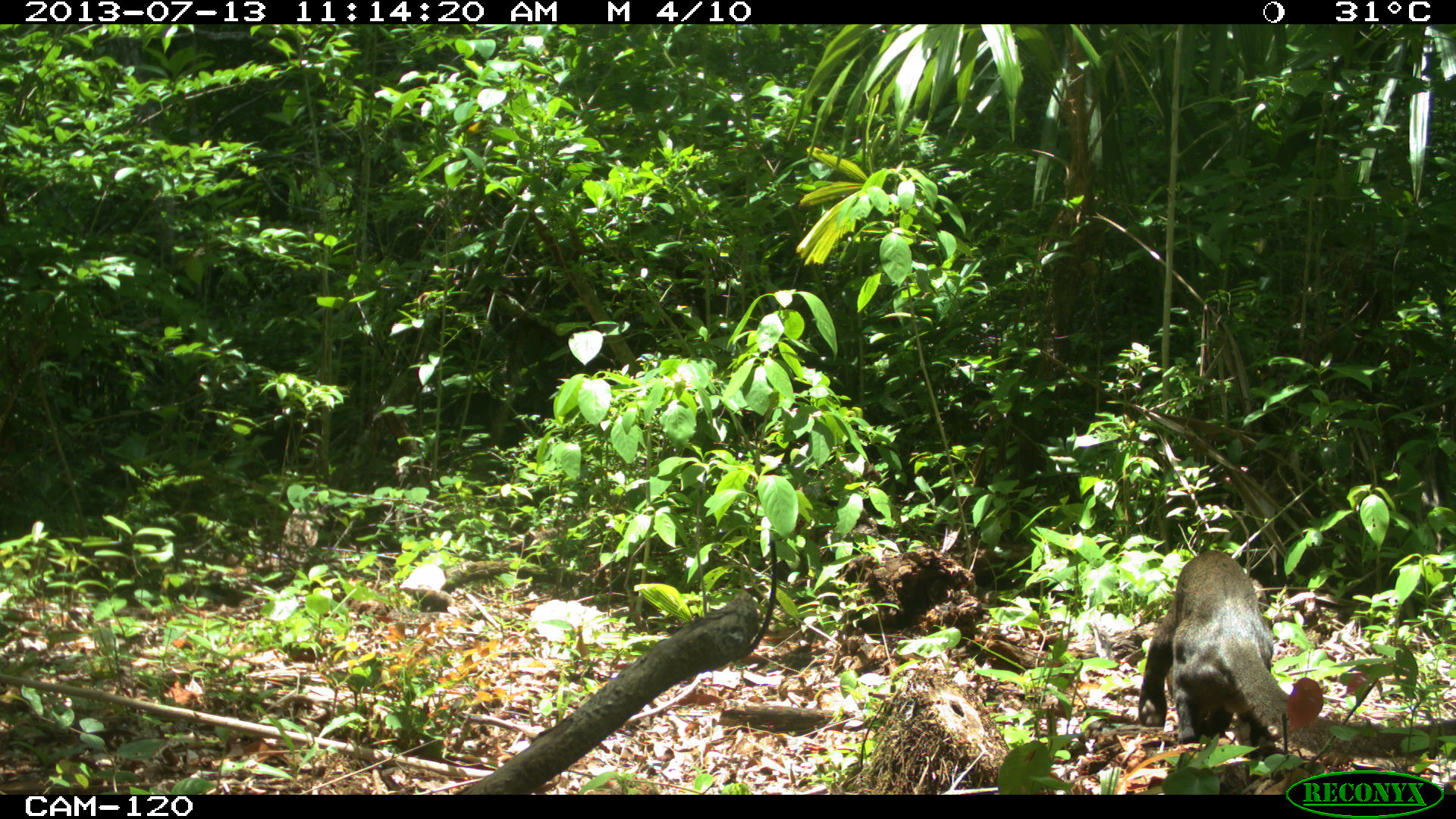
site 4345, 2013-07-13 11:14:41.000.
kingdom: Animalia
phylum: Chordata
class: Mammalia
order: Carnivora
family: Felidae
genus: Herpailurus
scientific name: Herpailurus yagouaroundi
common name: jaguarundi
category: puma yagoroundi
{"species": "puma yagoroundi (jaguarundi) (Herpailurus yagouaroundi)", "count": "1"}